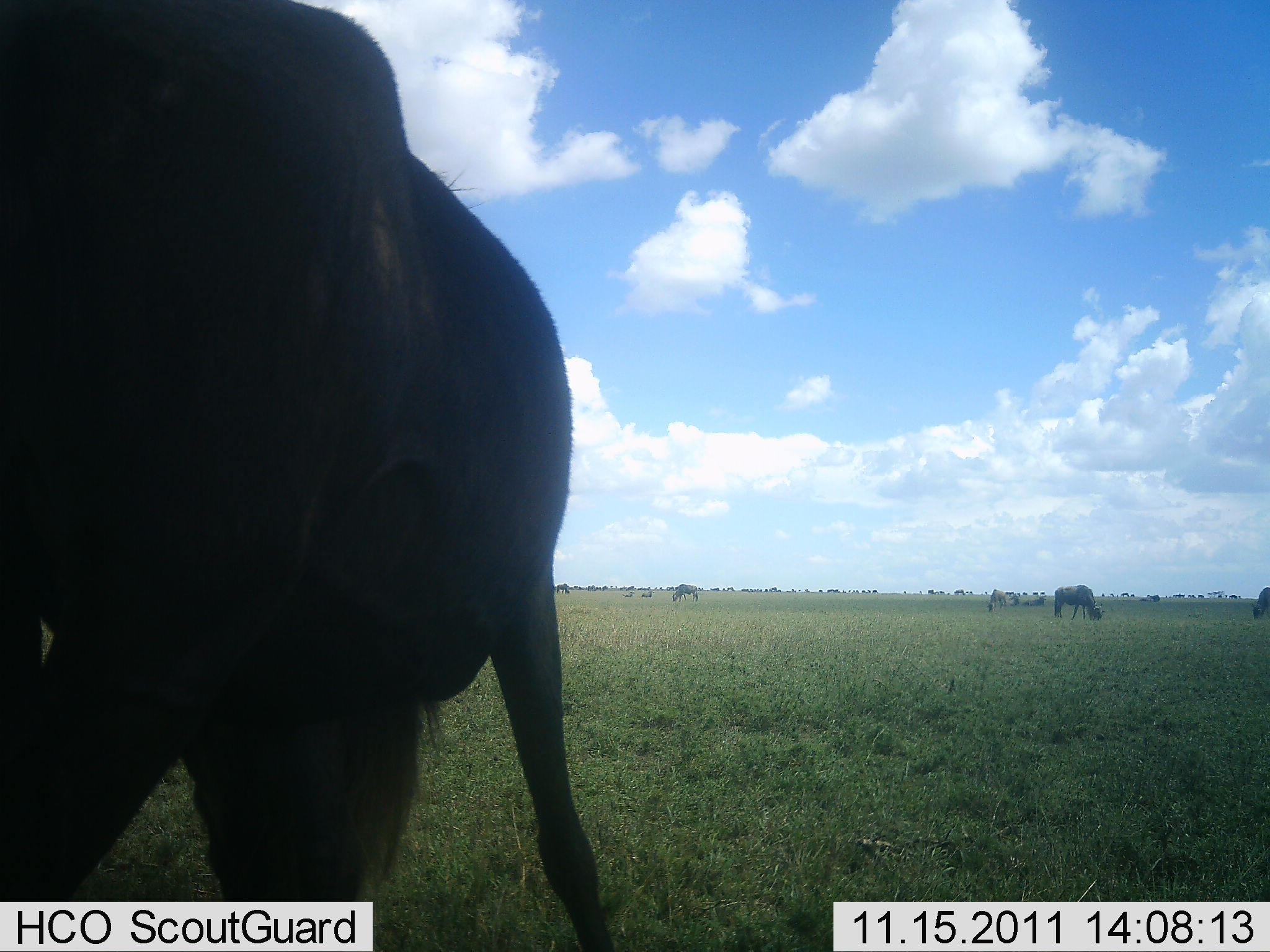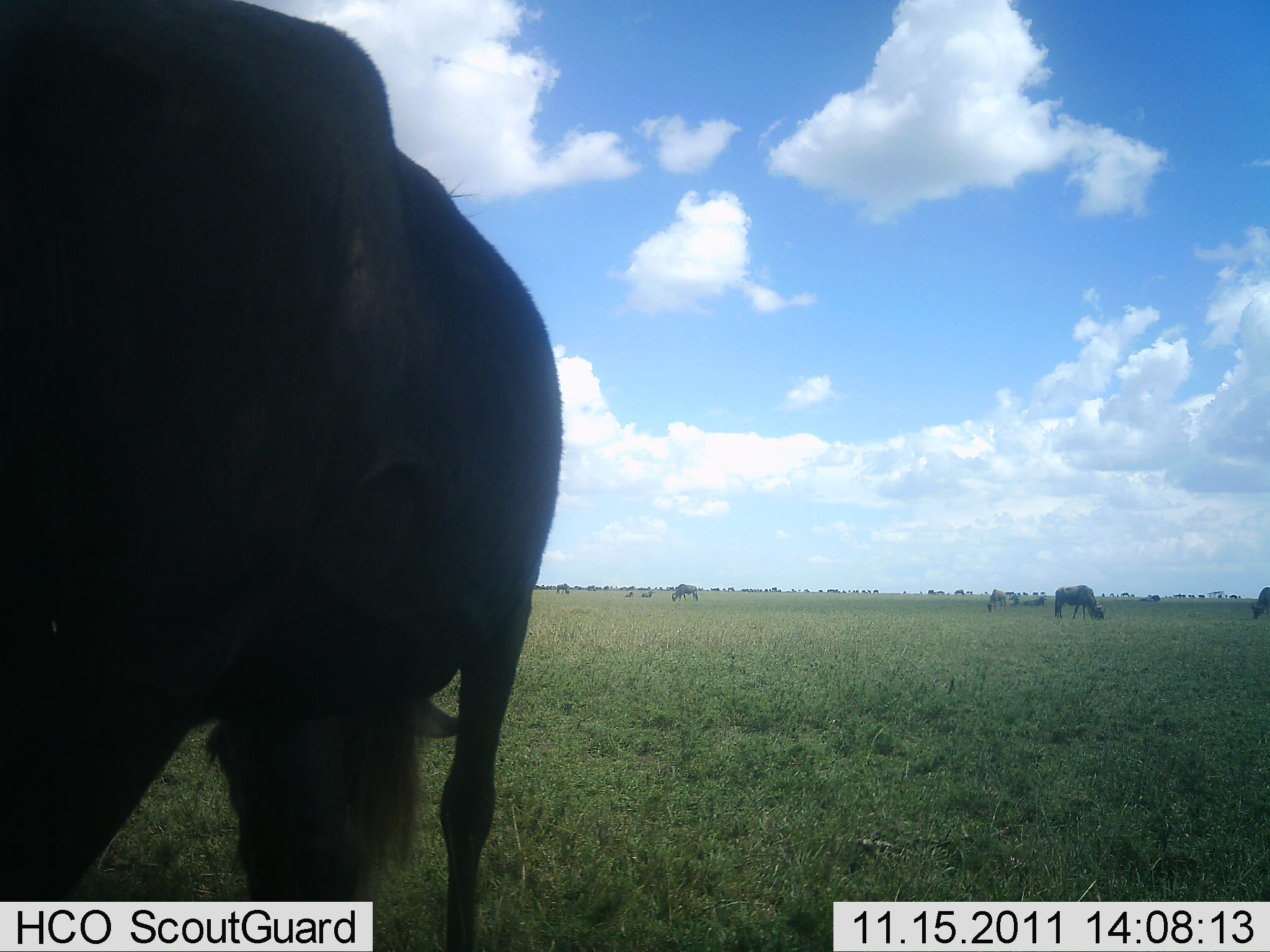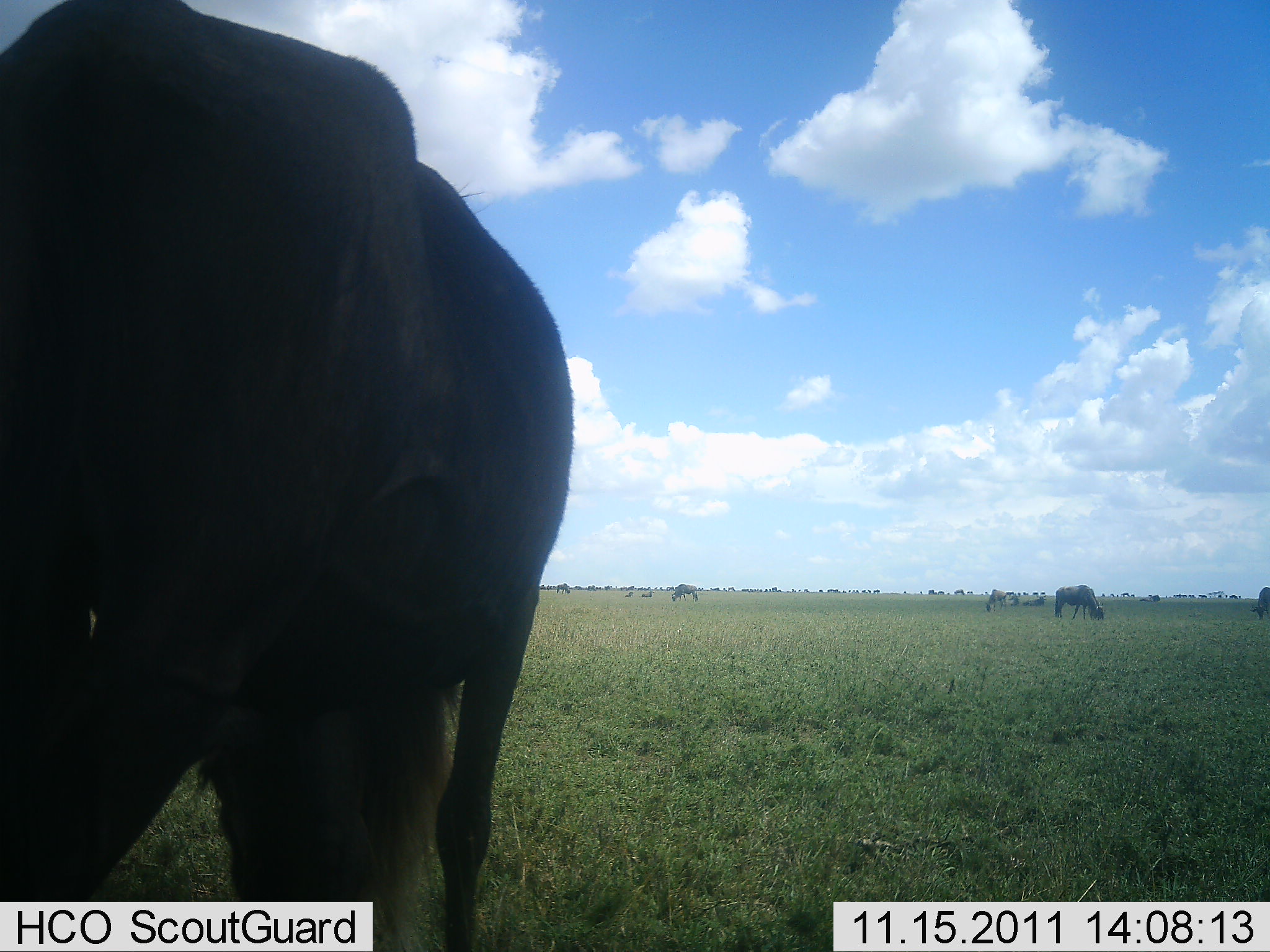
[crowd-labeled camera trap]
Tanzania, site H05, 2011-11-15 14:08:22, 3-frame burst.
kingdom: Animalia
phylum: Chordata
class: Mammalia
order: Artiodactyla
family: Bovidae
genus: Connochaetes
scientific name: Connochaetes taurinus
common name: blue wildebeest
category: wildebeest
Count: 6.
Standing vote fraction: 62%.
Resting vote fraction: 0%.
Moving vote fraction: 8%.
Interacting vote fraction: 0%.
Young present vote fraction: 0%.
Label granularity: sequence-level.